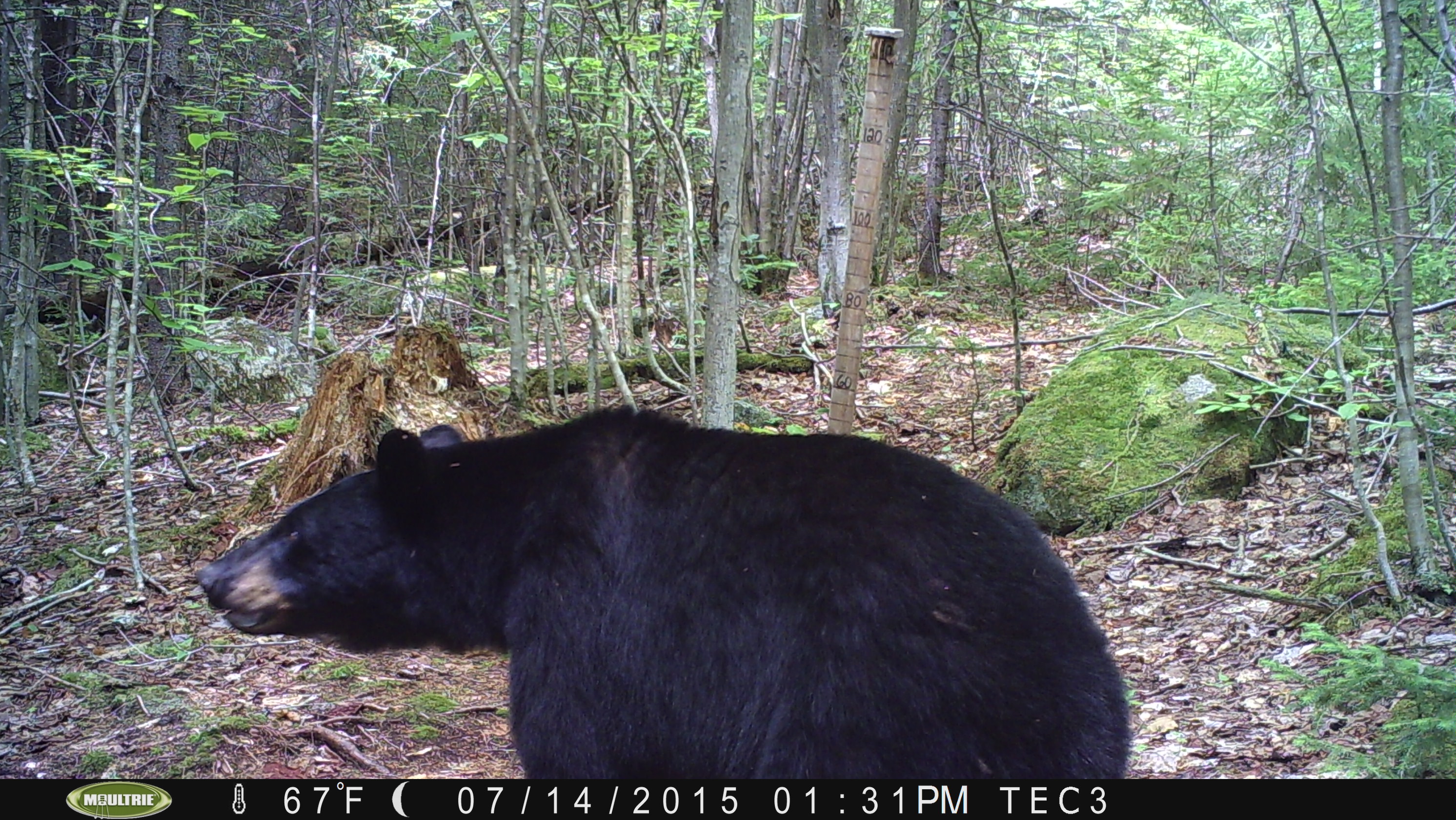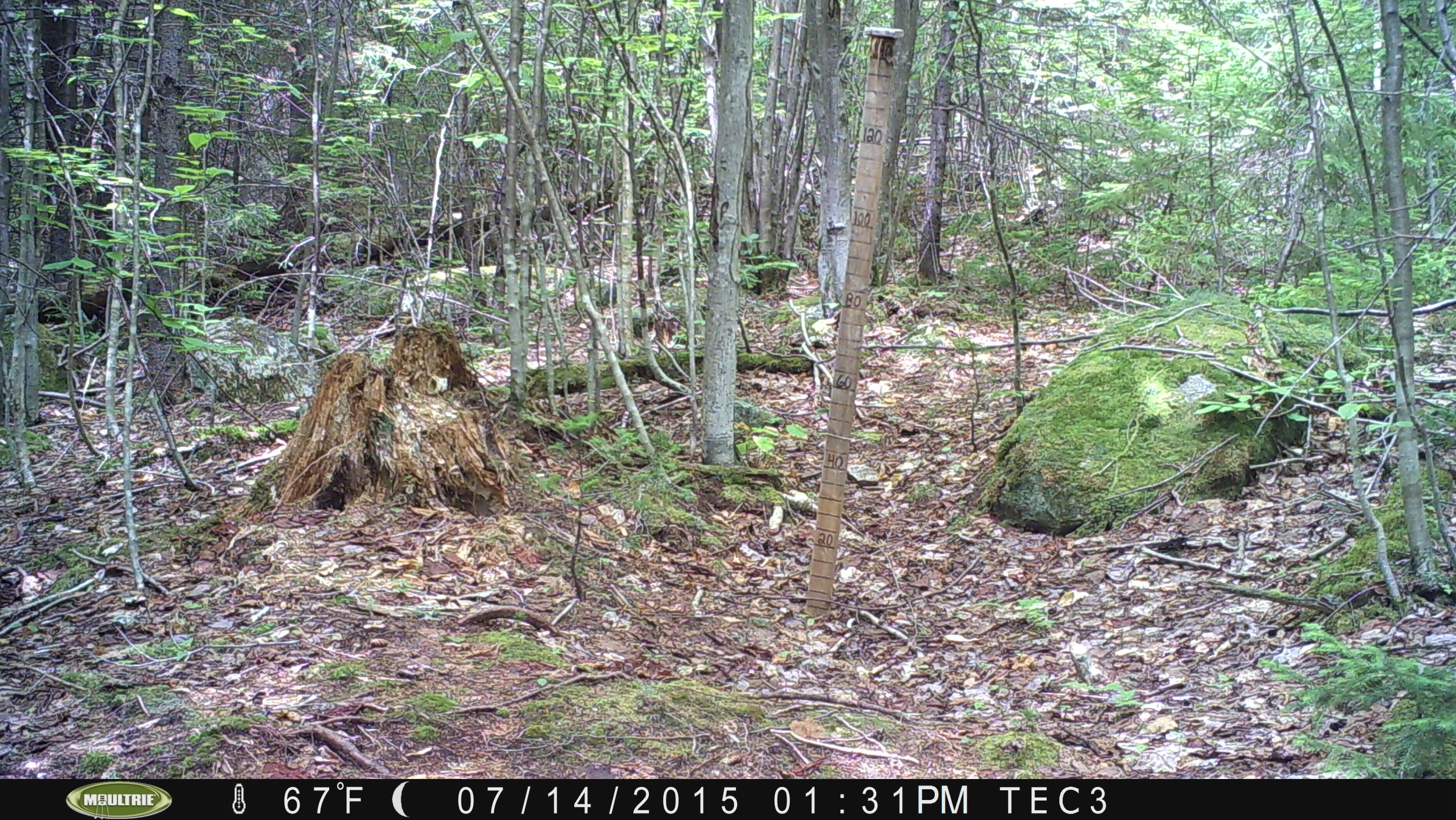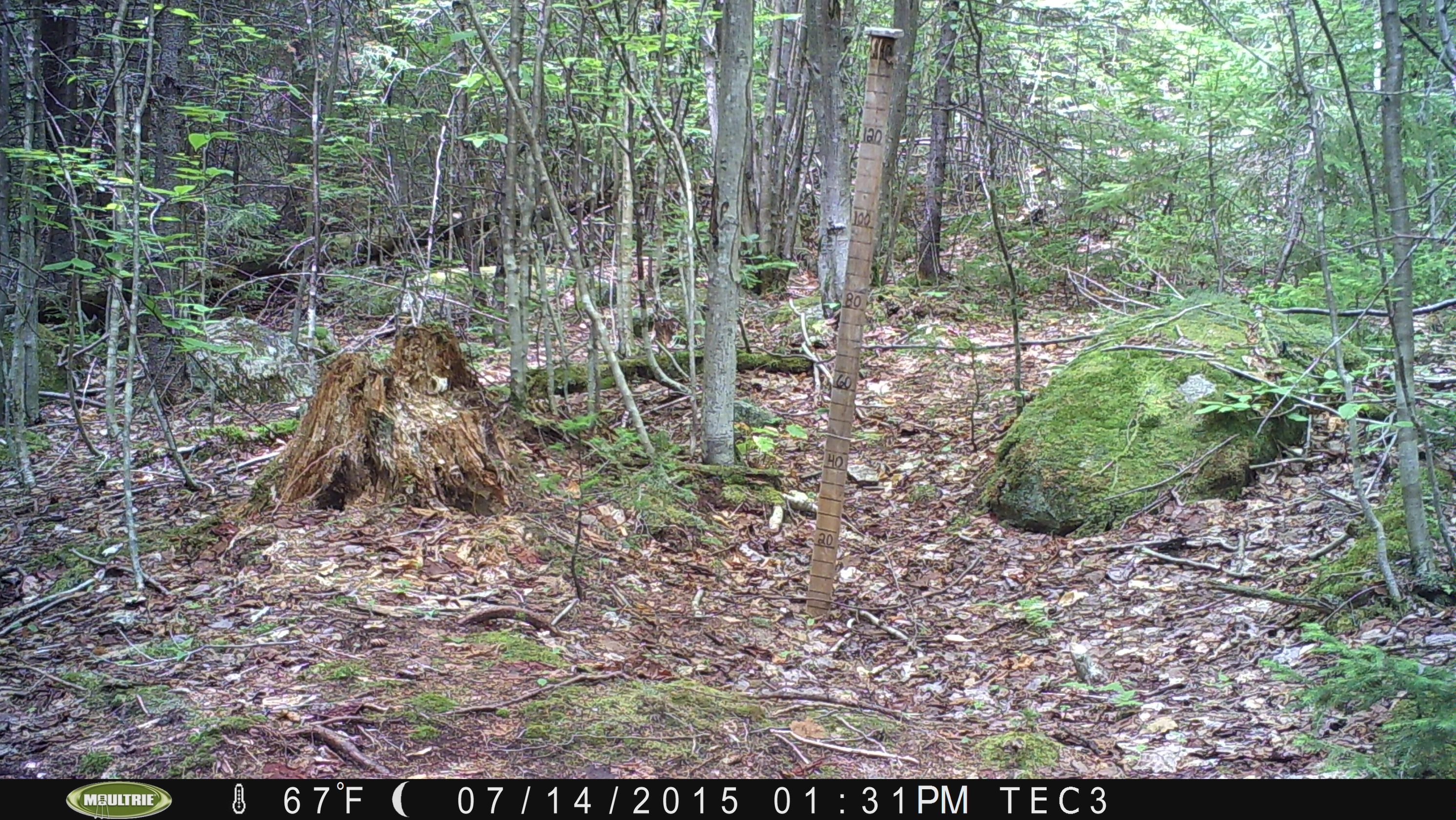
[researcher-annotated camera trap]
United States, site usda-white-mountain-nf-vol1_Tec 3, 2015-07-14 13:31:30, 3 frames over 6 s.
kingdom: Animalia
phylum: Chordata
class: Mammalia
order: Carnivora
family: Ursidae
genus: Ursus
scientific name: Ursus americanus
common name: black bear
Black bear (Ursus americanus).